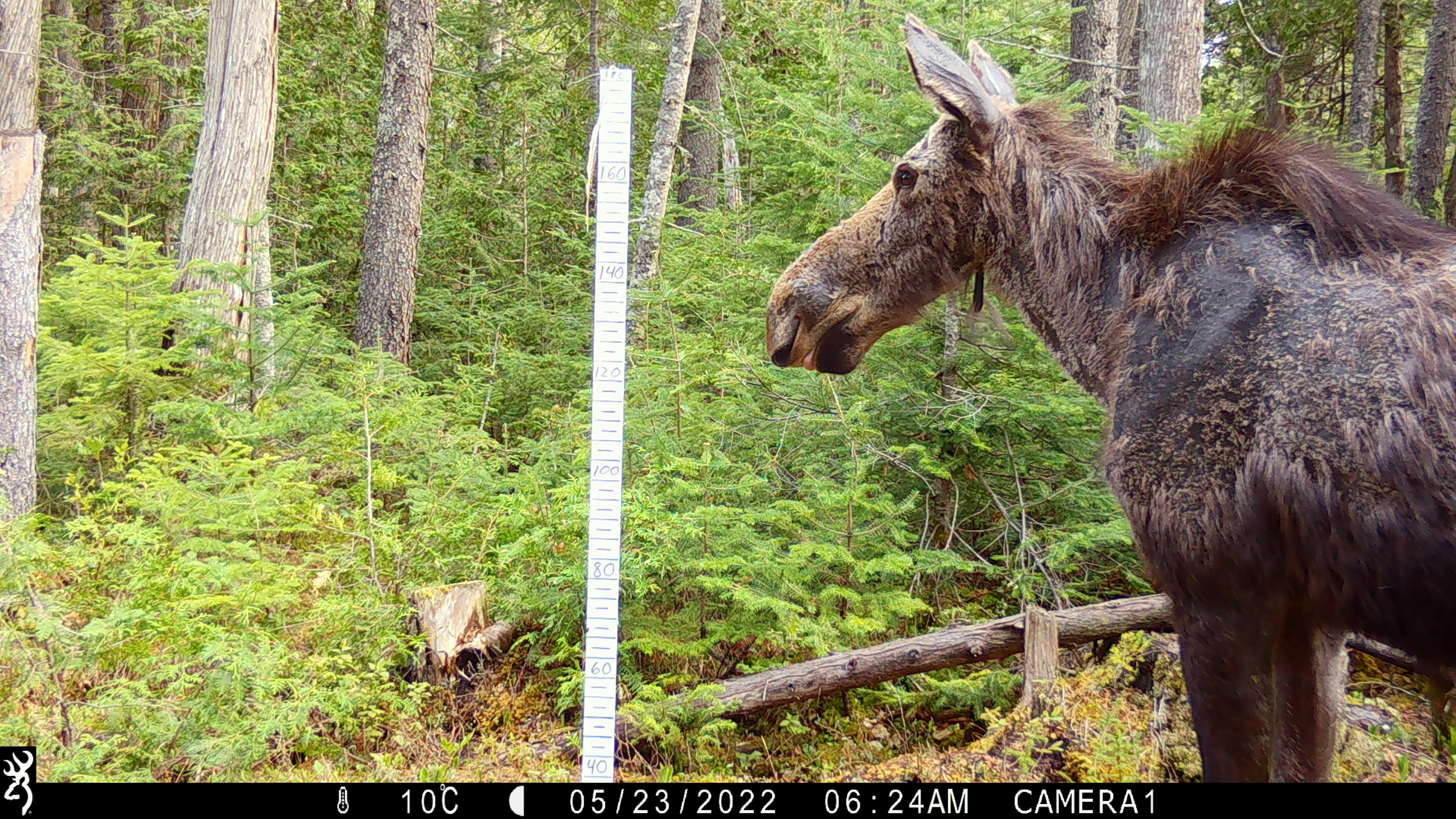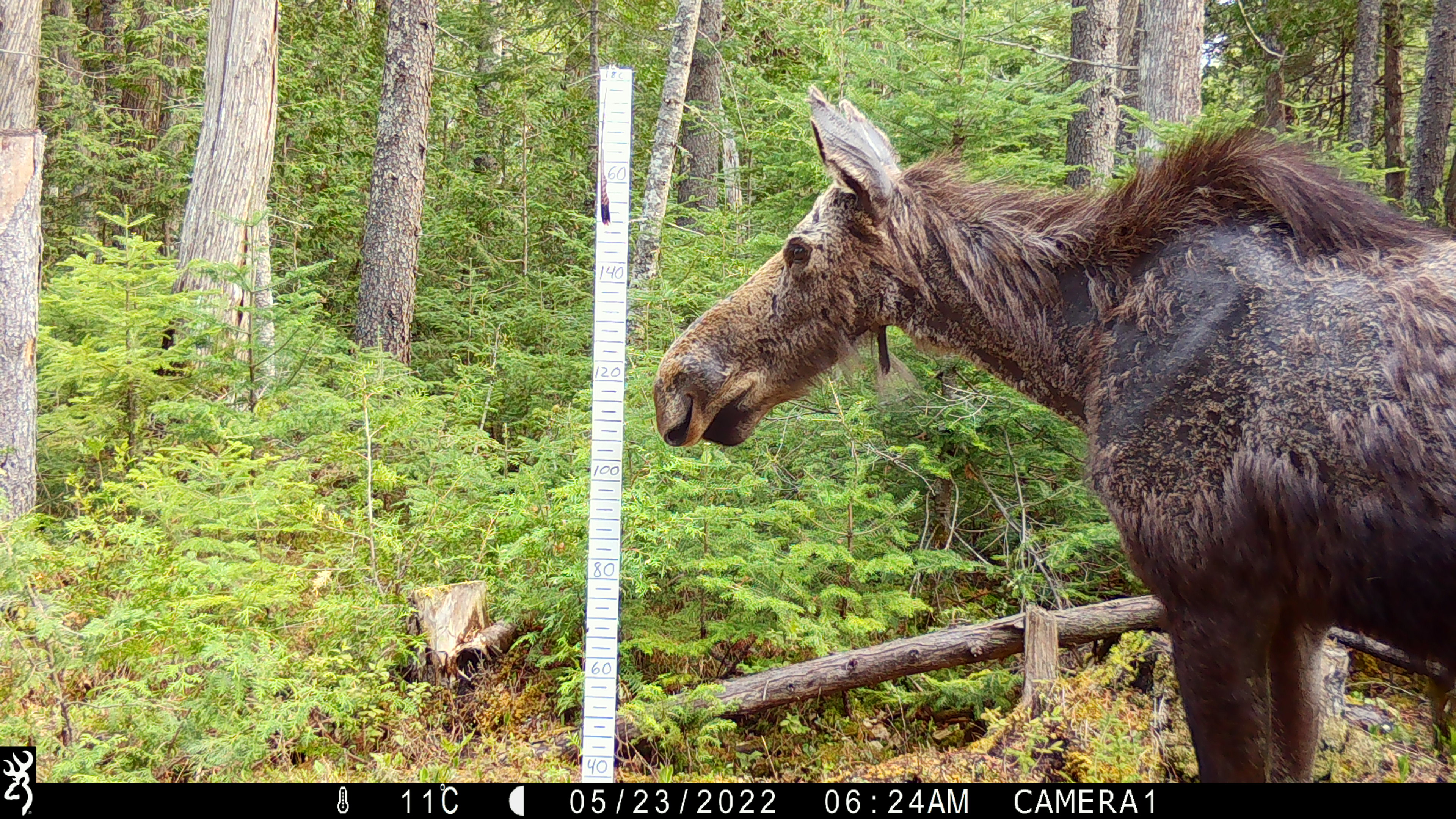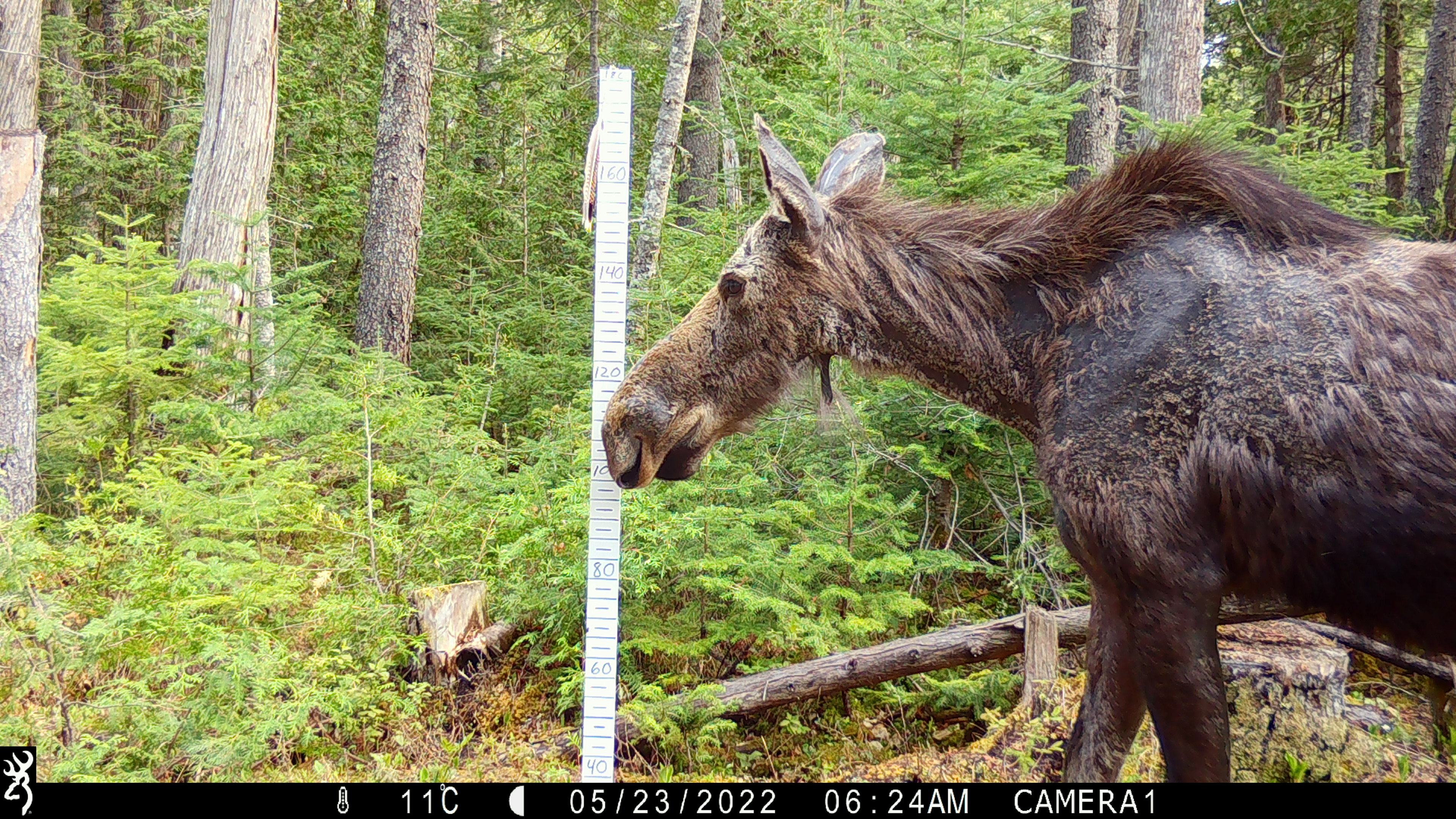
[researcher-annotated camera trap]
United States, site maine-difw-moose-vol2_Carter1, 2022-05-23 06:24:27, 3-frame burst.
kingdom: Animalia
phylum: Chordata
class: Mammalia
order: Artiodactyla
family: Cervidae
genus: Alces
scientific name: Alces alces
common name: moose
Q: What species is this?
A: Moose (Alces alces).